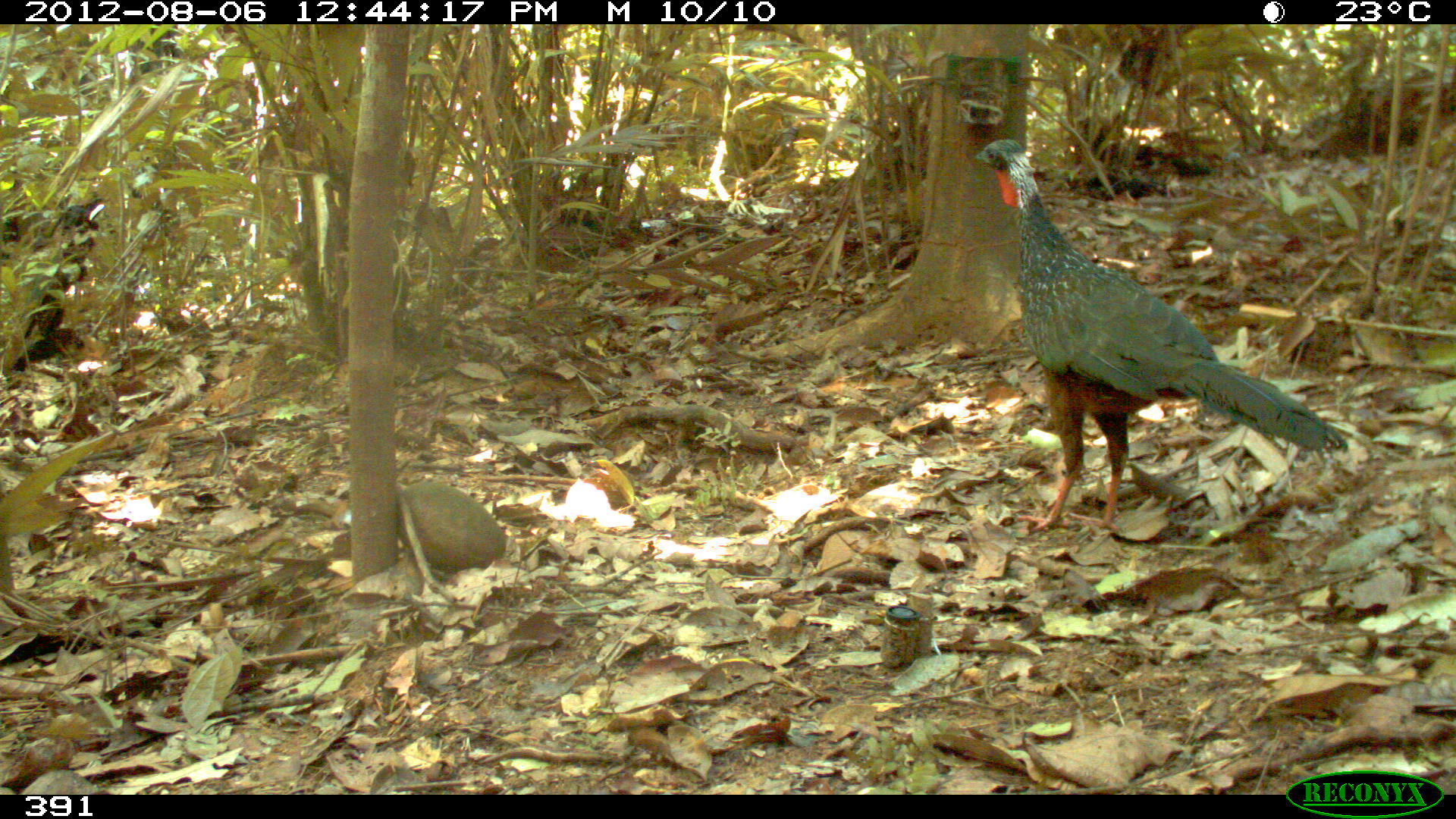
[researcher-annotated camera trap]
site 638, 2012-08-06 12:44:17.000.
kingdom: Animalia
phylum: Chordata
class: Aves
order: Galliformes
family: Cracidae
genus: Penelope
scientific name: Penelope jacquacu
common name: spix's guan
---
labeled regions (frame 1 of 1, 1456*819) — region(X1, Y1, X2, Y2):
penelope jacquacu: region(971, 136, 1346, 531)